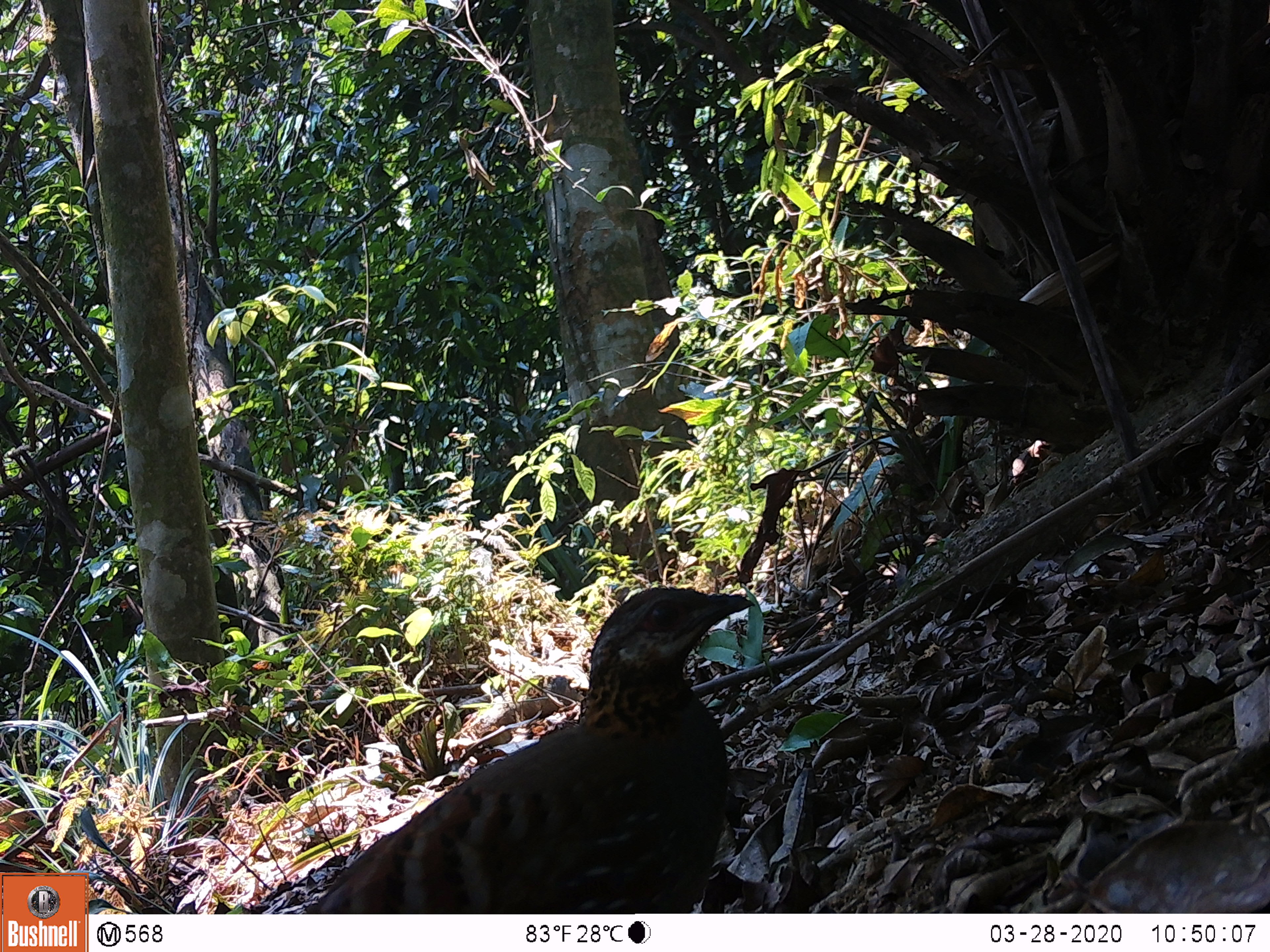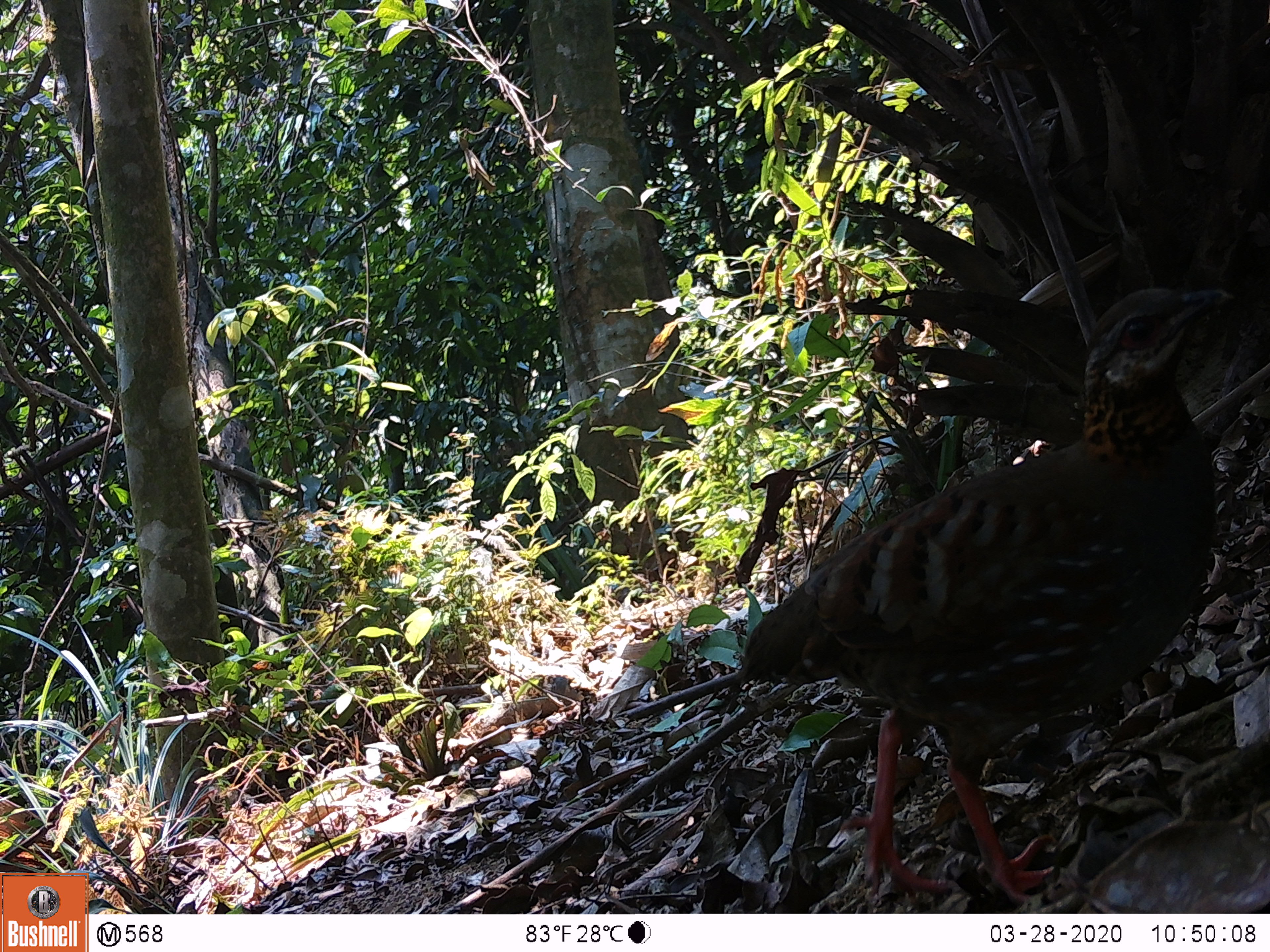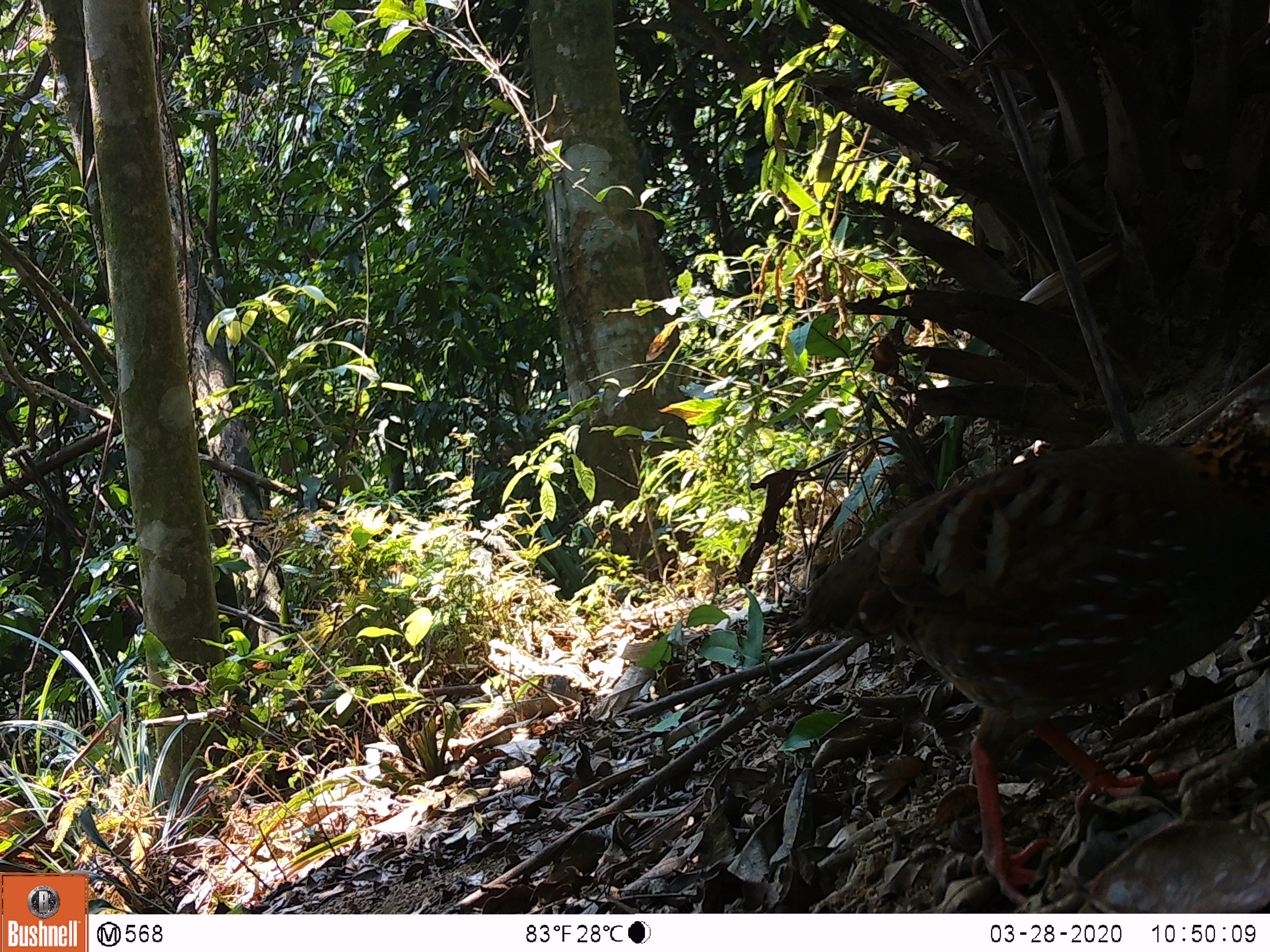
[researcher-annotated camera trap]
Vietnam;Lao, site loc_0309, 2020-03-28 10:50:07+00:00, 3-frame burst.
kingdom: Animalia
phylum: Chordata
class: Aves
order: Galliformes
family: Phasianidae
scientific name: Phasianidae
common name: partridge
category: unidentified partridge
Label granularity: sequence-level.